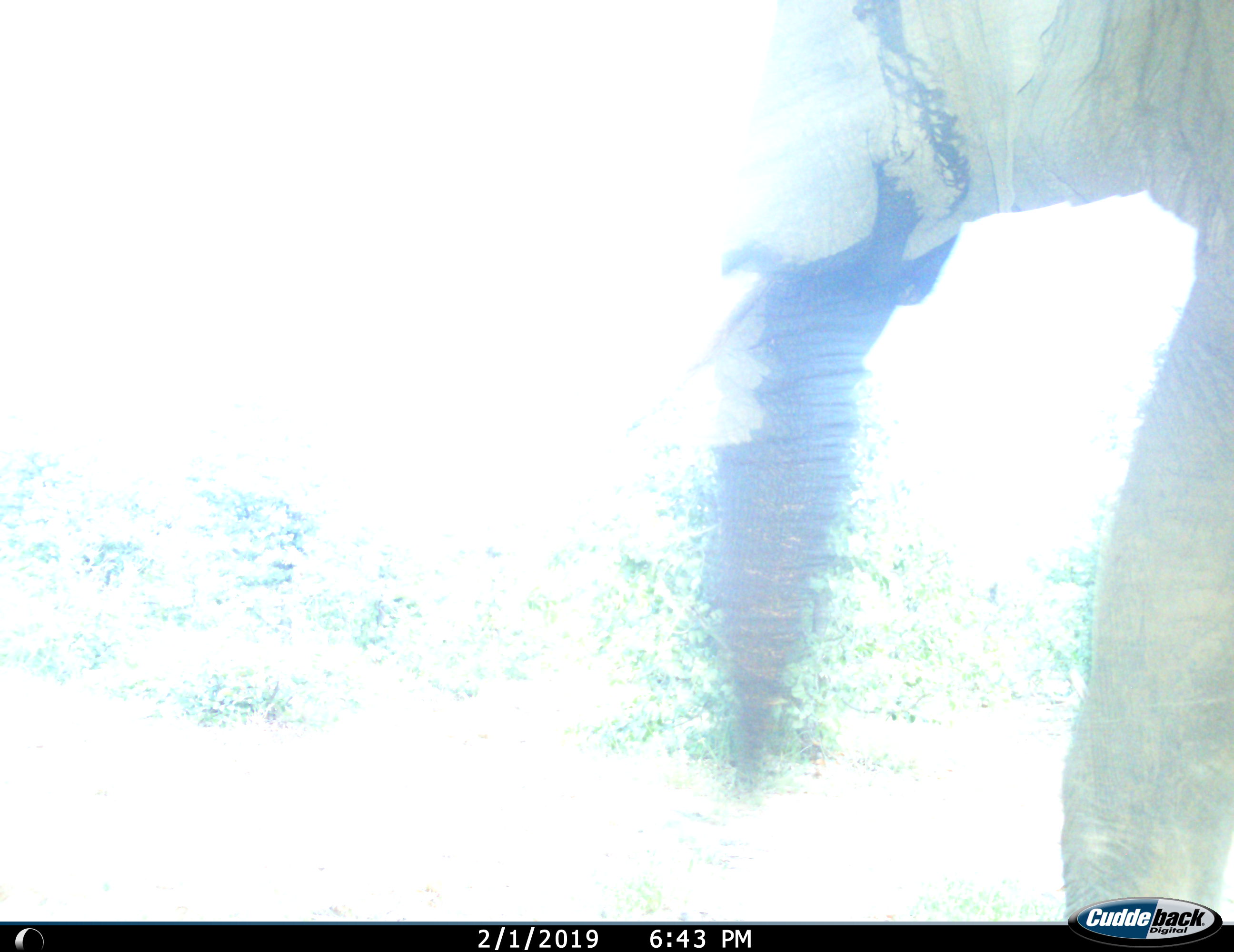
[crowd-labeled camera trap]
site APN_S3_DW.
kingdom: Animalia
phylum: Chordata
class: Mammalia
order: Proboscidea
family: Elephantidae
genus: Loxodonta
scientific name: Loxodonta africana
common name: african bush elephant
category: elephant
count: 1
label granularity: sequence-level